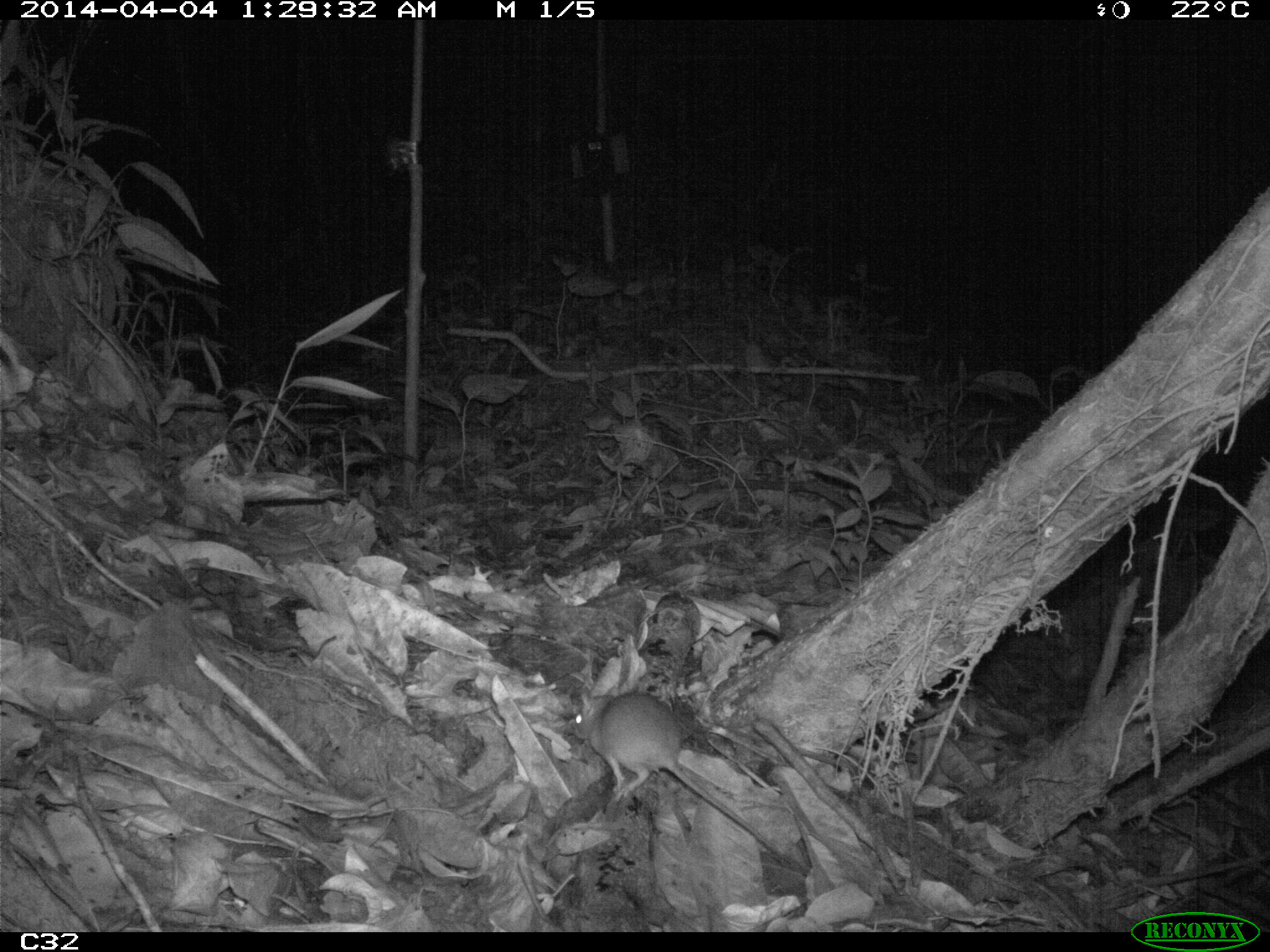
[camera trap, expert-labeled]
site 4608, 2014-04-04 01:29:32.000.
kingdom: Animalia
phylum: Chordata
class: Mammalia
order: Rodentia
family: Muridae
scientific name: Muridae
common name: mice, rats, and gerbils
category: unknown mouse or rat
Unknown mouse or rat (mice, rats, and gerbils) (Muridae), count 1, age adult.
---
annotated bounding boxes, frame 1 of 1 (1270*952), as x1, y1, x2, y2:
unknown mouse or rat: 569, 691, 779, 854